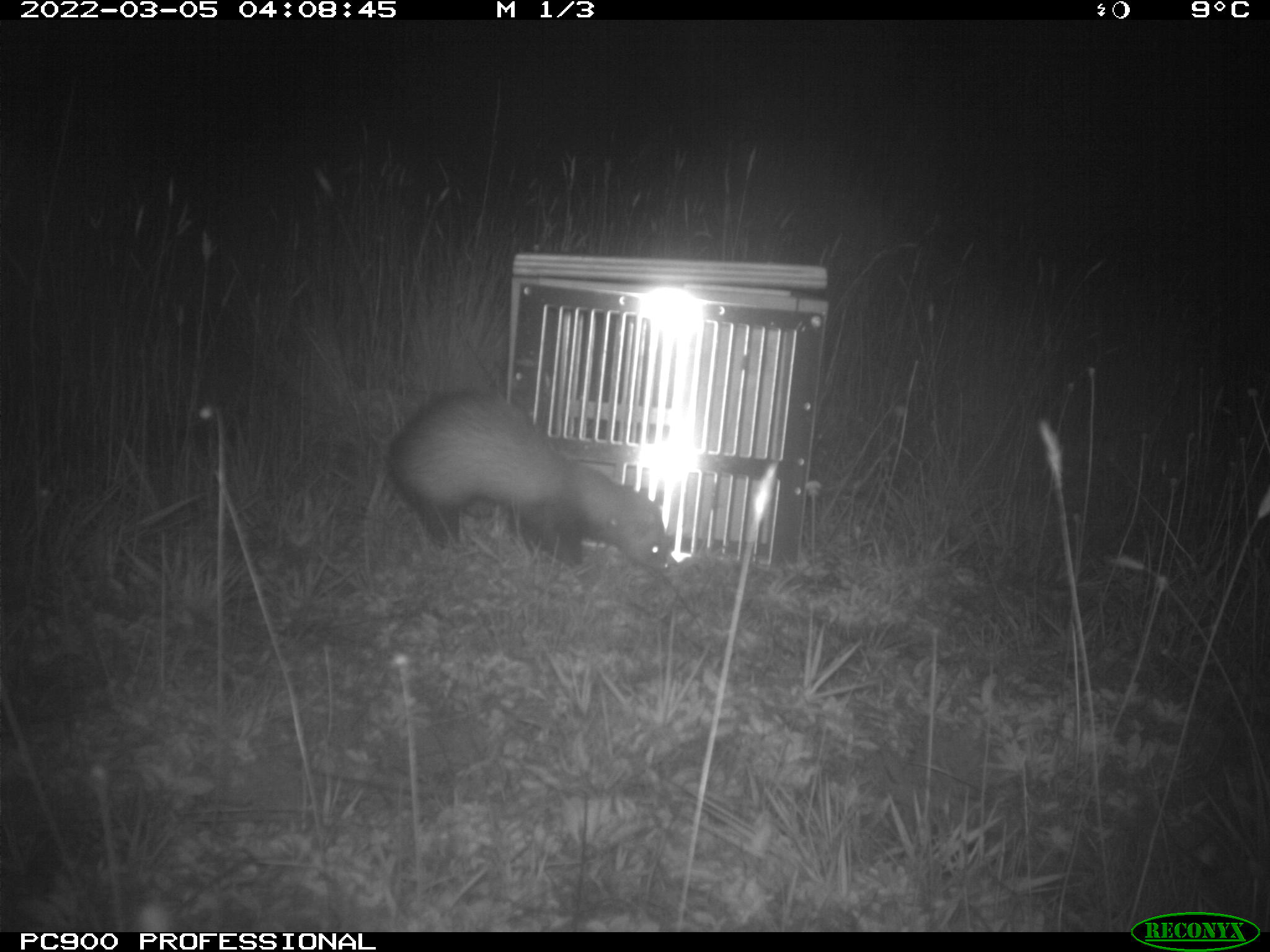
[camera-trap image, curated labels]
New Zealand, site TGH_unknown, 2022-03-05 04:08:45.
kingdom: Animalia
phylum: Chordata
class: Mammalia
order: Carnivora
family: Mustelidae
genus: Mustela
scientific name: Mustela furo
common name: ferret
Ferret (Mustela furo).